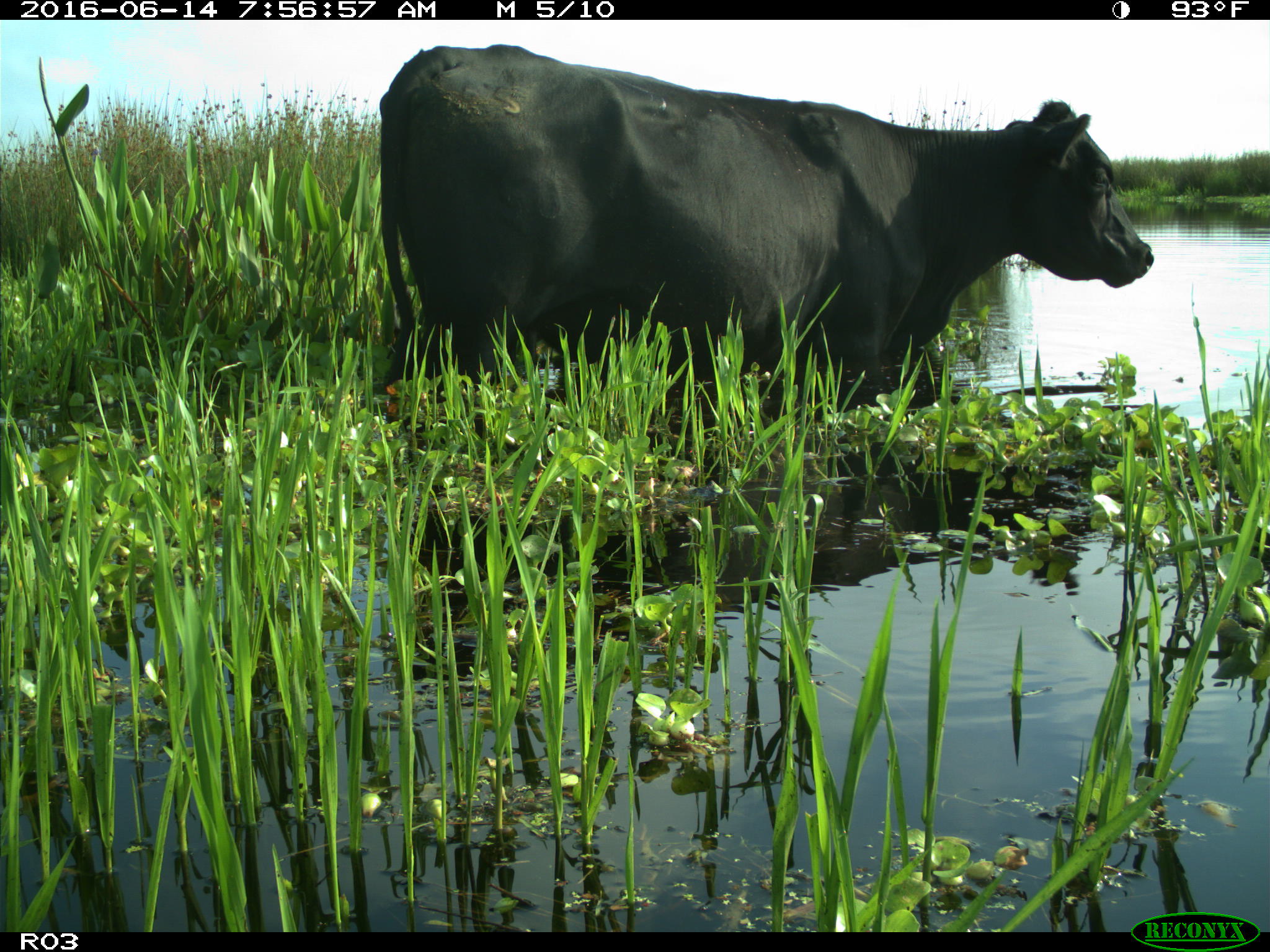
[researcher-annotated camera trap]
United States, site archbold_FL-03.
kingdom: Animalia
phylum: Chordata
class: Mammalia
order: Artiodactyla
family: Bovidae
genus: Bos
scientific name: Bos taurus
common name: domestic cow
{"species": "Bos taurus (domestic cow)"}